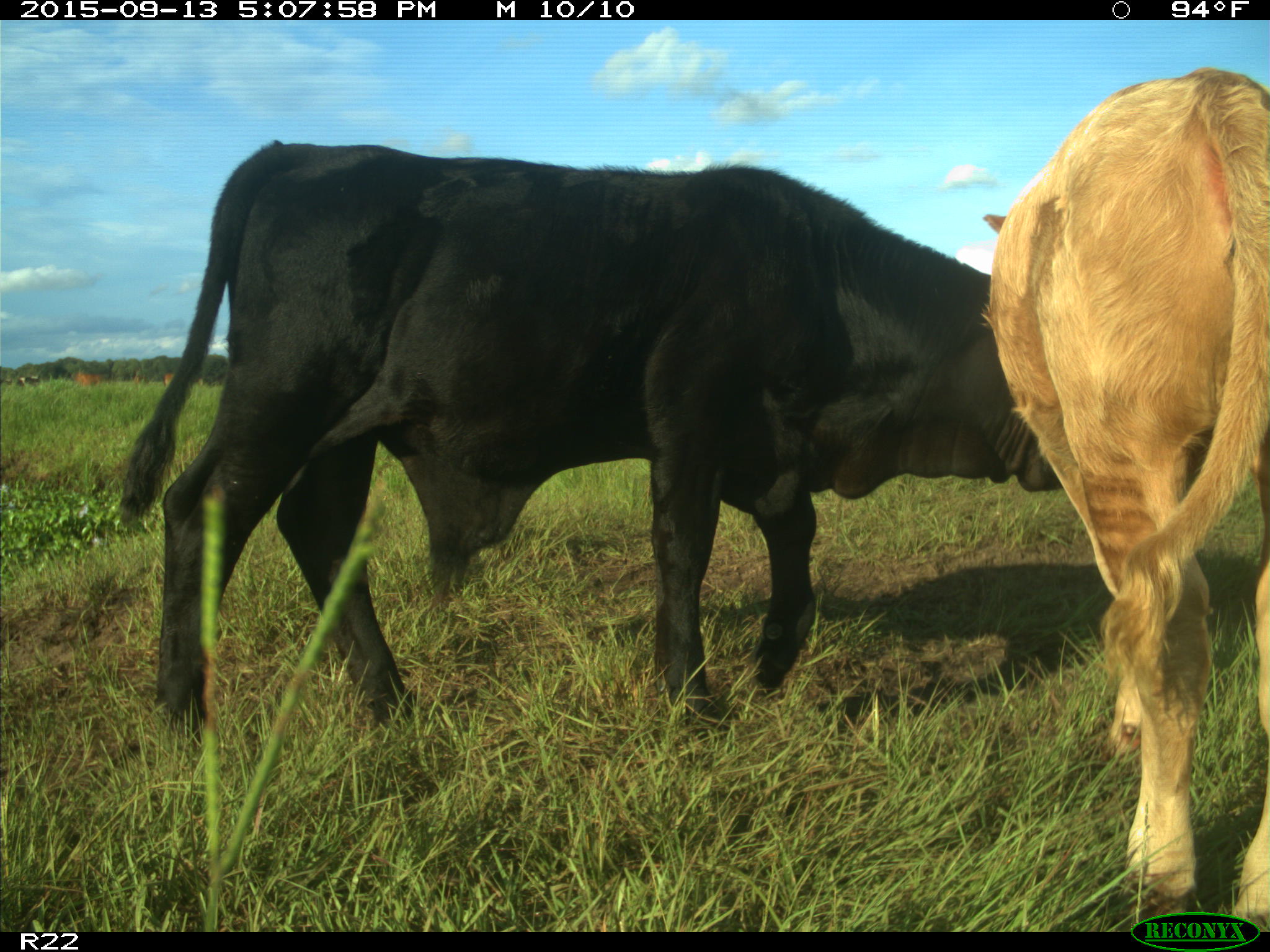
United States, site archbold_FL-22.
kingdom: Animalia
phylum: Chordata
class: Mammalia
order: Artiodactyla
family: Bovidae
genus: Bos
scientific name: Bos taurus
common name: domestic cow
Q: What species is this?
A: Bos taurus (domestic cow).